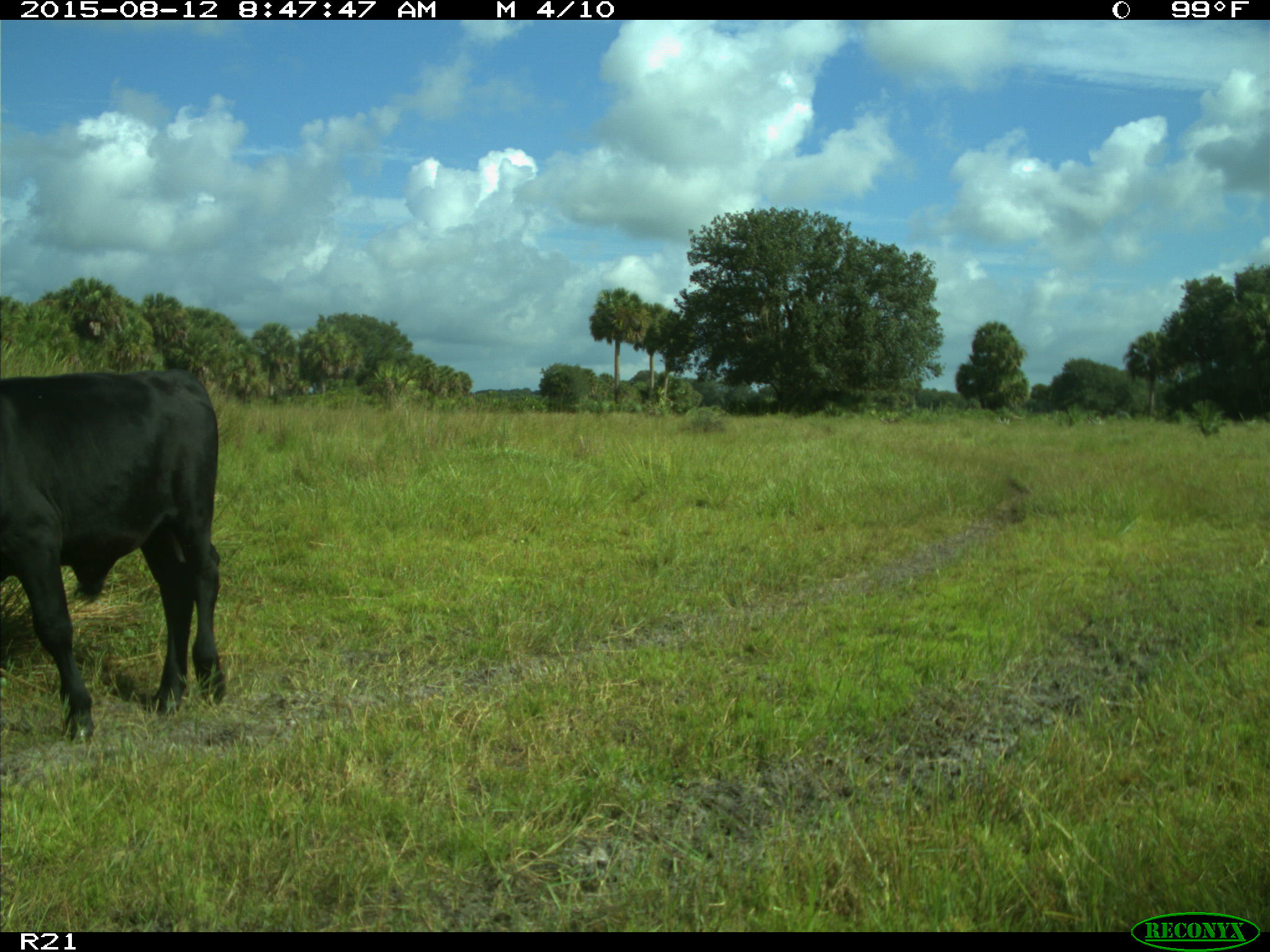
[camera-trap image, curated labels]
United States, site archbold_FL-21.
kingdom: Animalia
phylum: Chordata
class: Mammalia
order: Artiodactyla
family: Bovidae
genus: Bos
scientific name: Bos taurus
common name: domestic cow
Bos taurus (domestic cow).